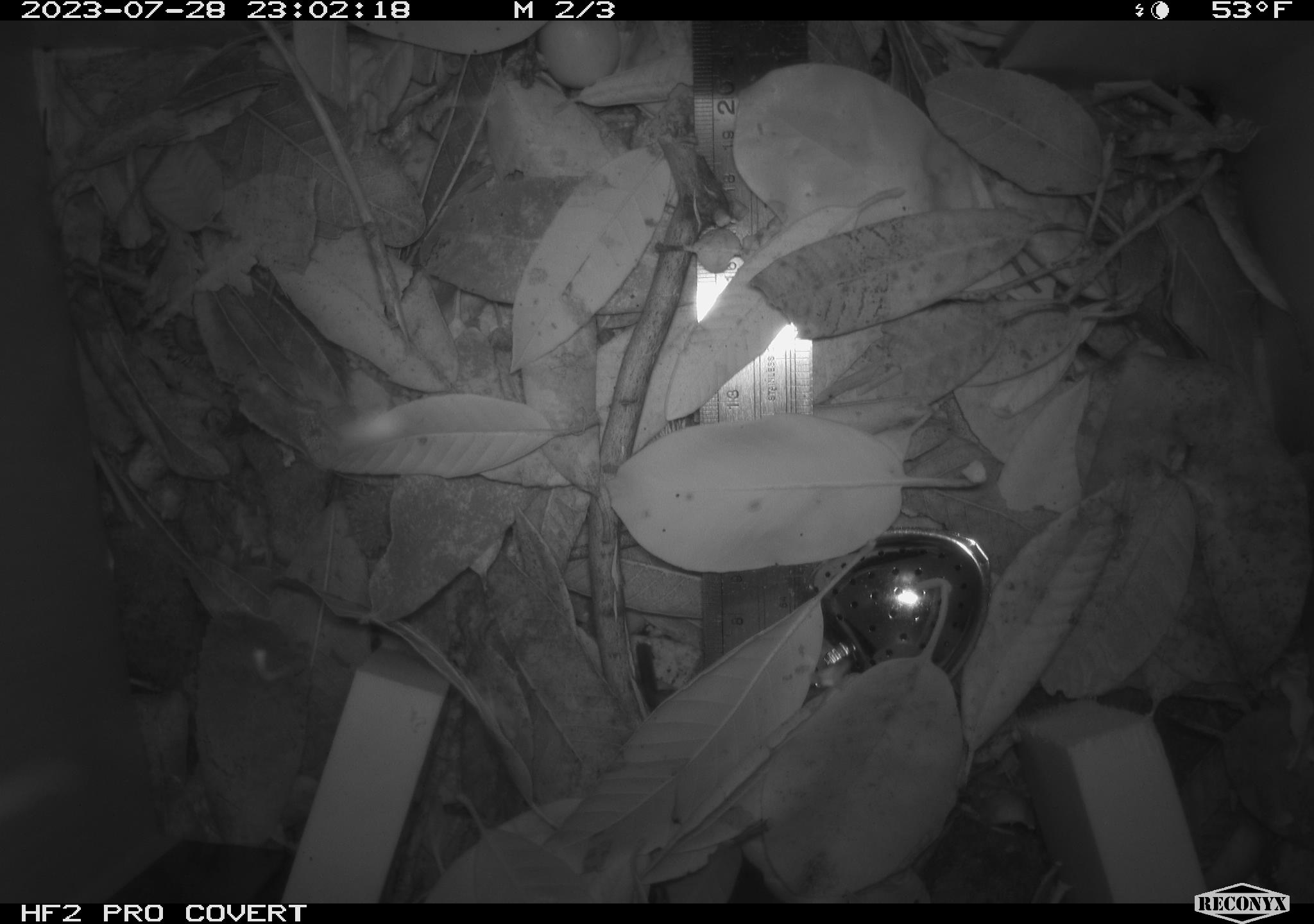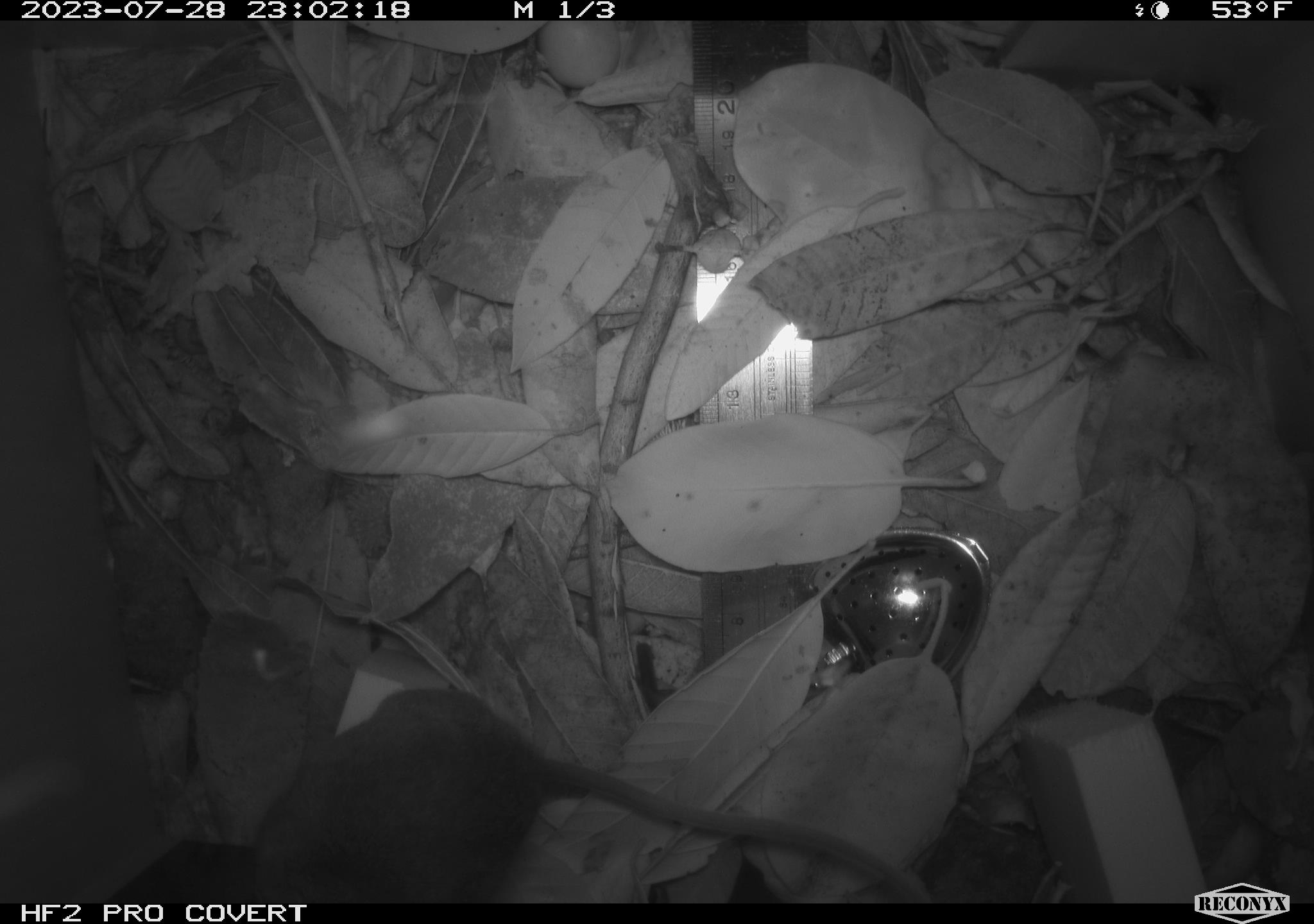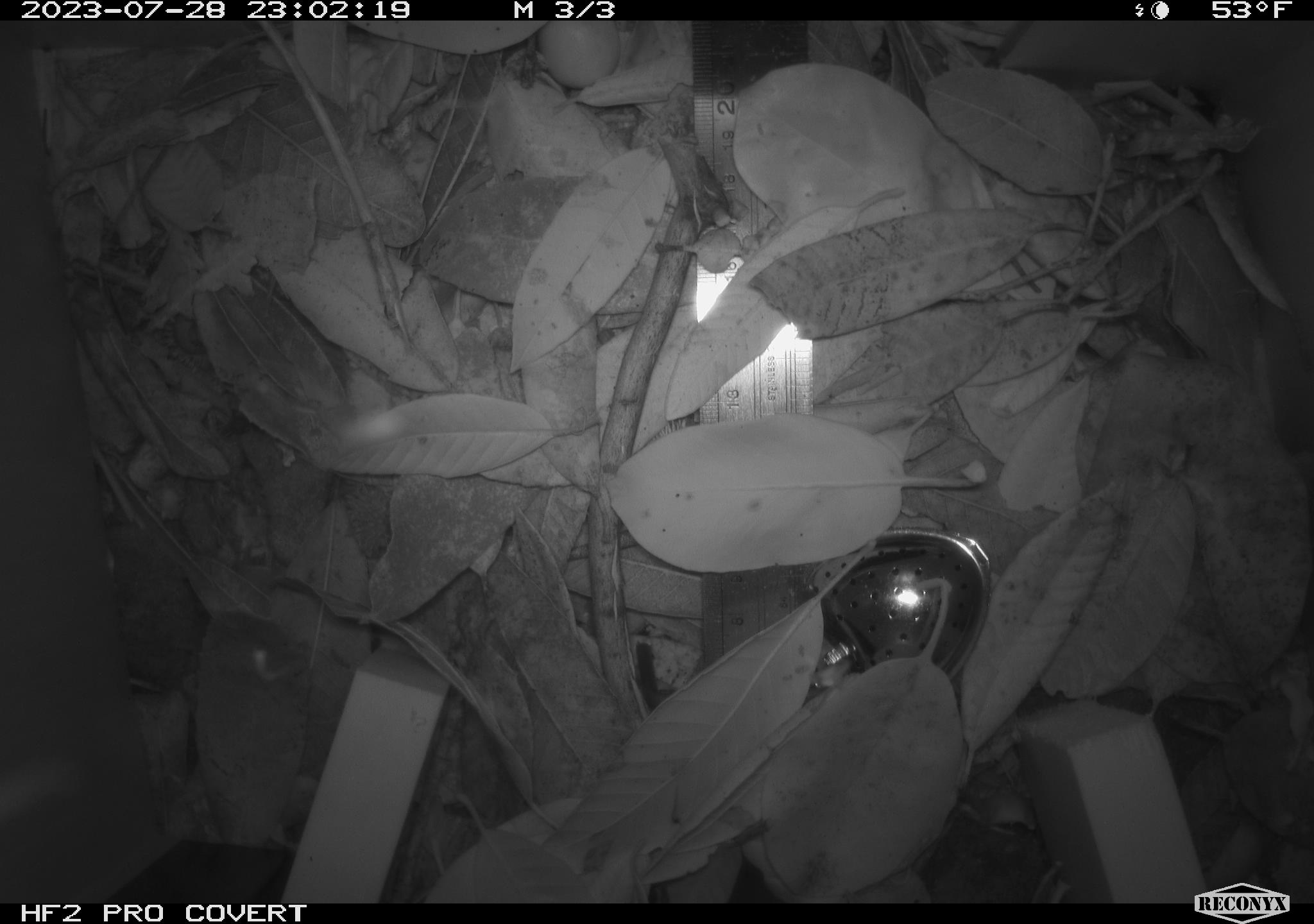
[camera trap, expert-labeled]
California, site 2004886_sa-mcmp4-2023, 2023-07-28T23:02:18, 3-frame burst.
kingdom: Animalia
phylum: Chordata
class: Mammalia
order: Rodentia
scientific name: Rodentia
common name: mouse species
Mouse species (Rodentia).